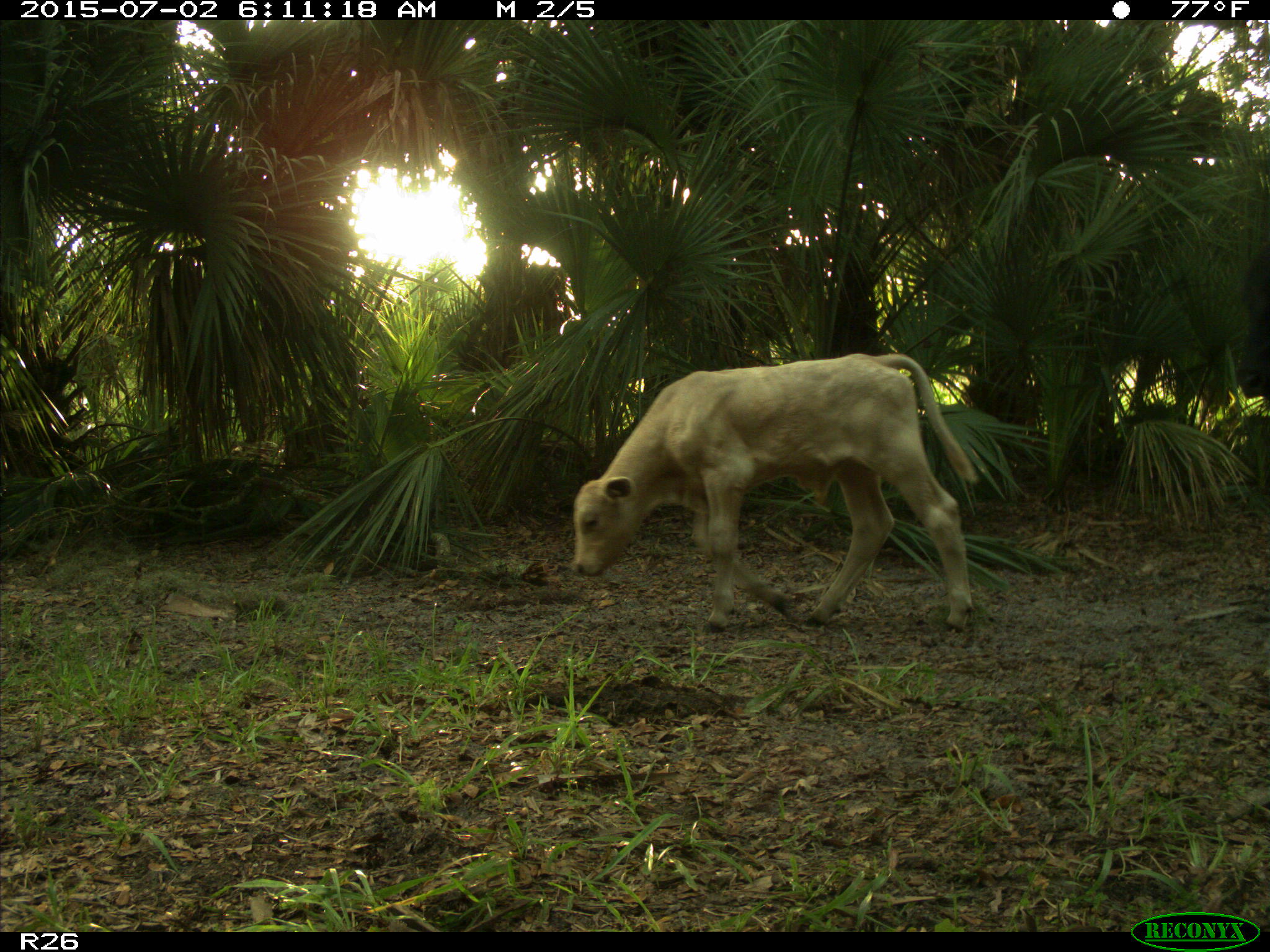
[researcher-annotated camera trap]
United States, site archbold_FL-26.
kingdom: Animalia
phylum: Chordata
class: Mammalia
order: Artiodactyla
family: Bovidae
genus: Bos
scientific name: Bos taurus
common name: domestic cow